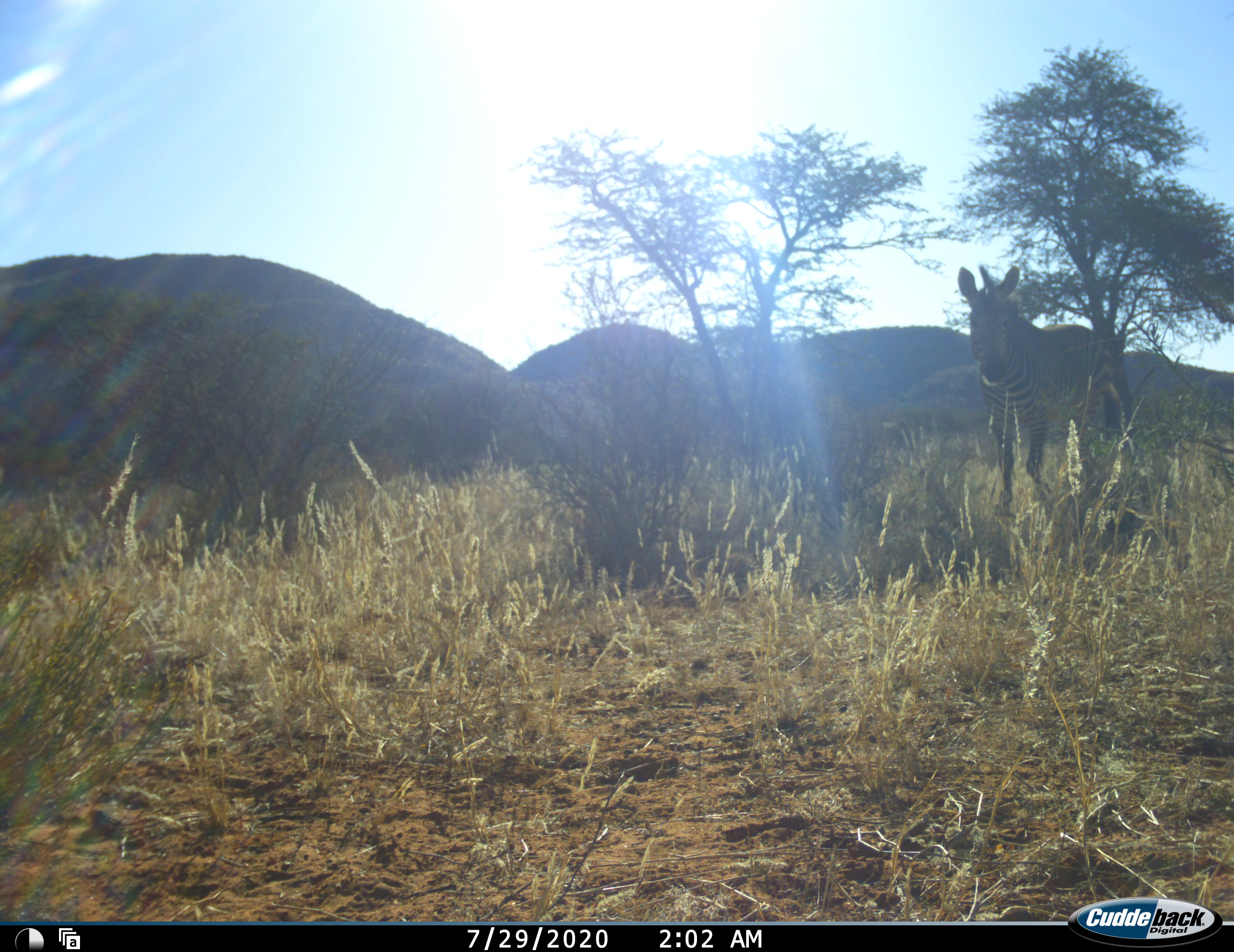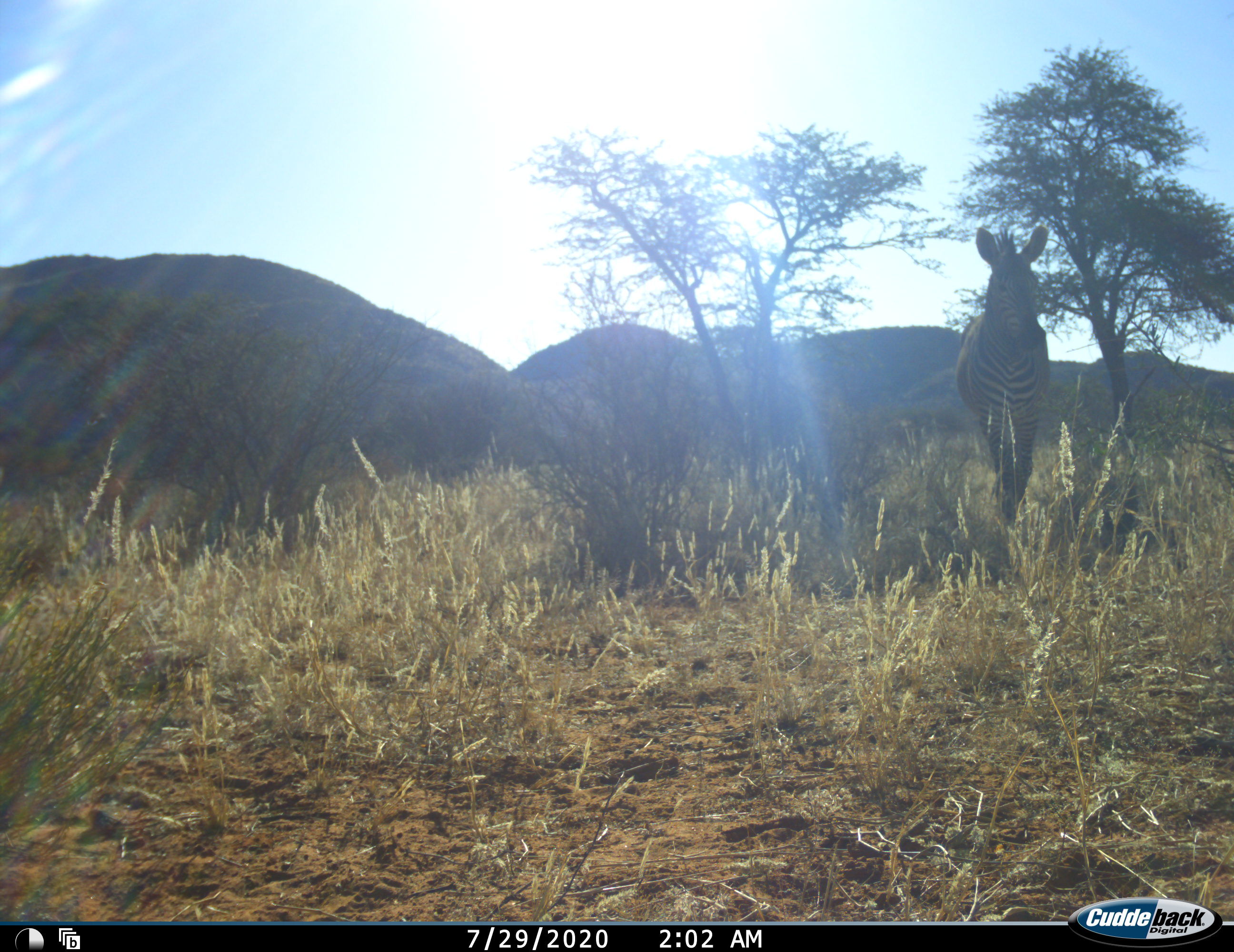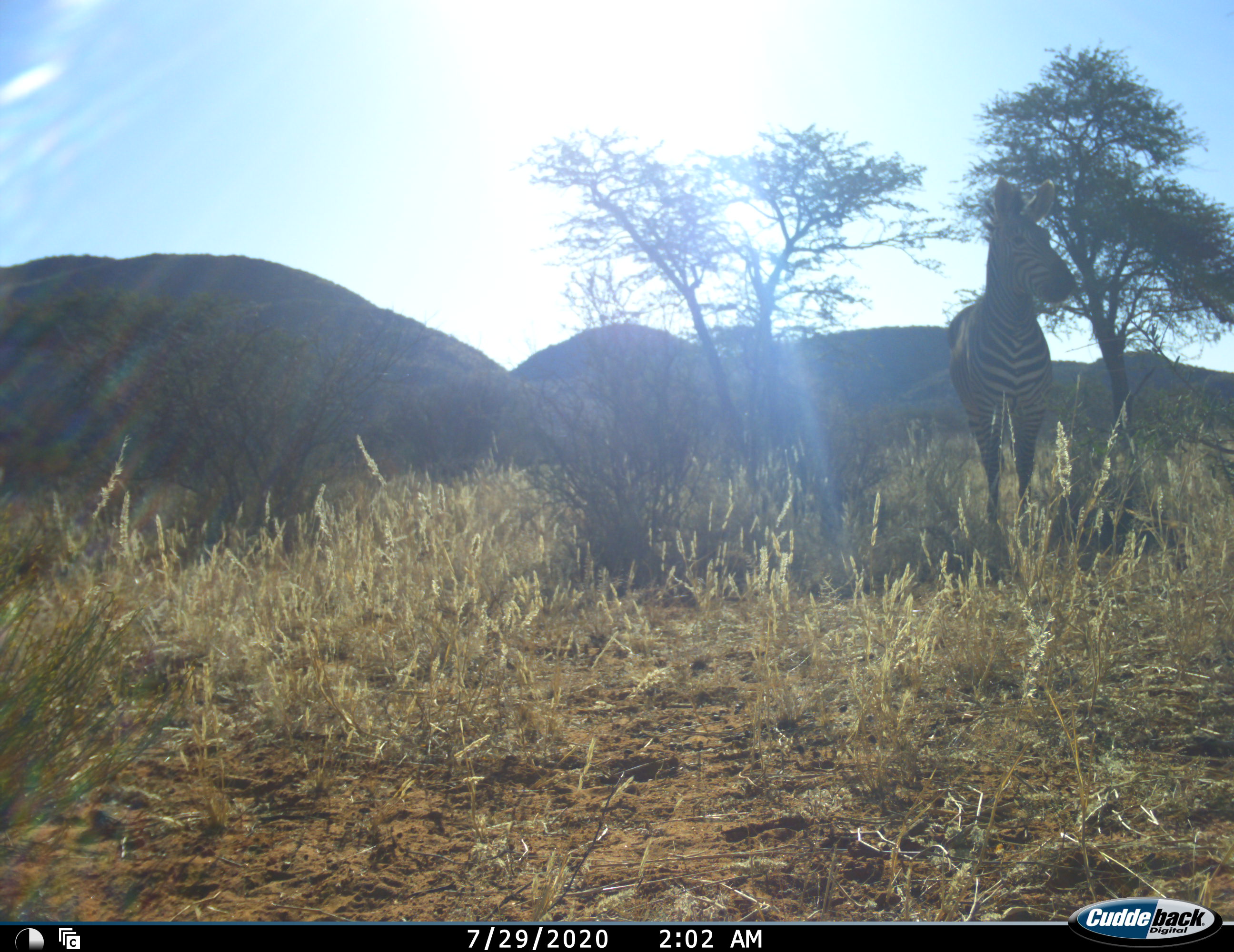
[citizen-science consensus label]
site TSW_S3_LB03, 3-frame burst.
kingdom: Animalia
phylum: Chordata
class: Mammalia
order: Perissodactyla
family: Equidae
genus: Equus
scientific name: Equus zebra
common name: mountain zebra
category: zebramountain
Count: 1.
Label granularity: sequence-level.